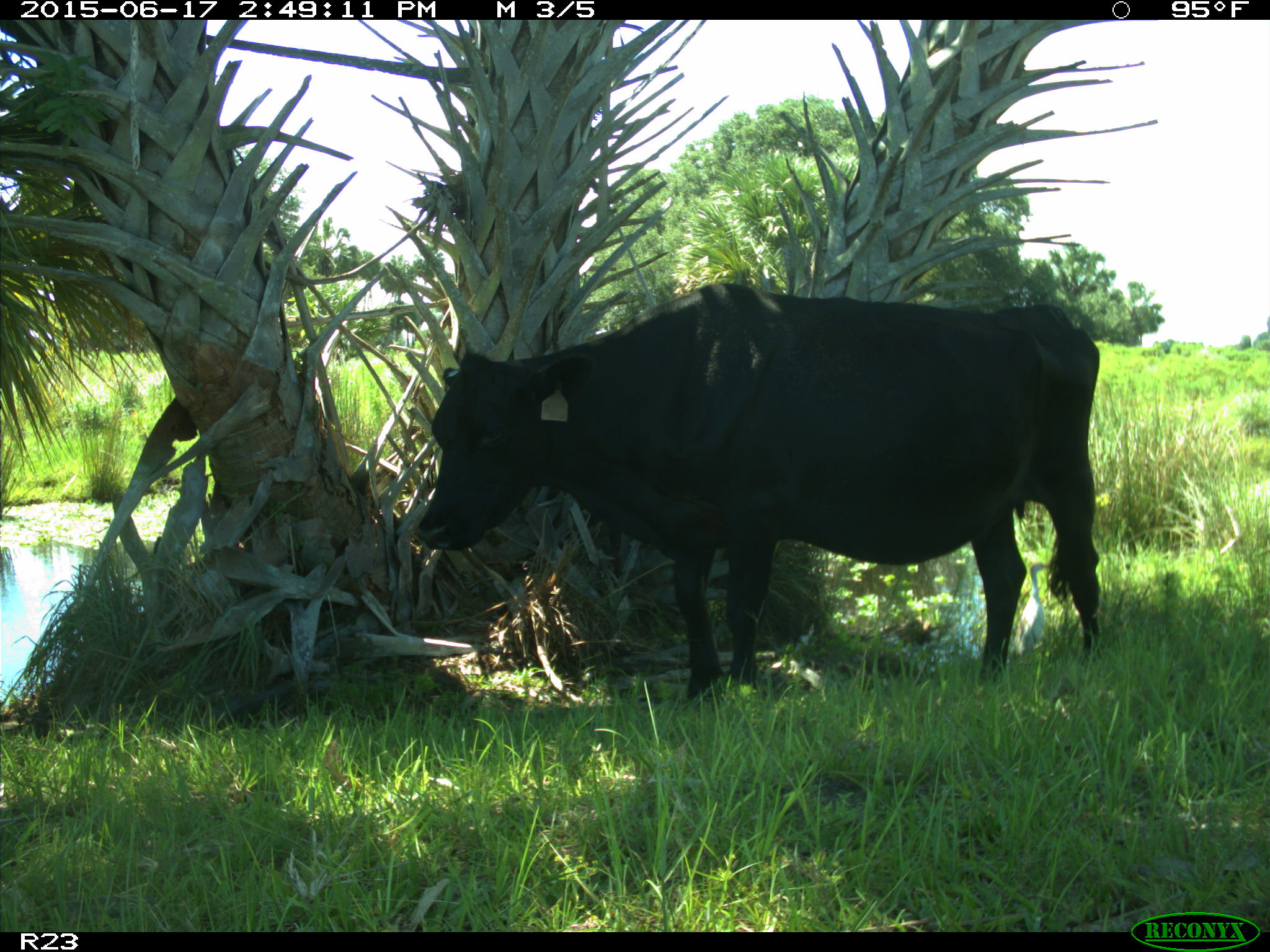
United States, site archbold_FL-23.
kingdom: Animalia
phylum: Chordata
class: Mammalia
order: Artiodactyla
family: Bovidae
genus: Bos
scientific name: Bos taurus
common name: domestic cow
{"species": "Bos taurus (domestic cow)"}